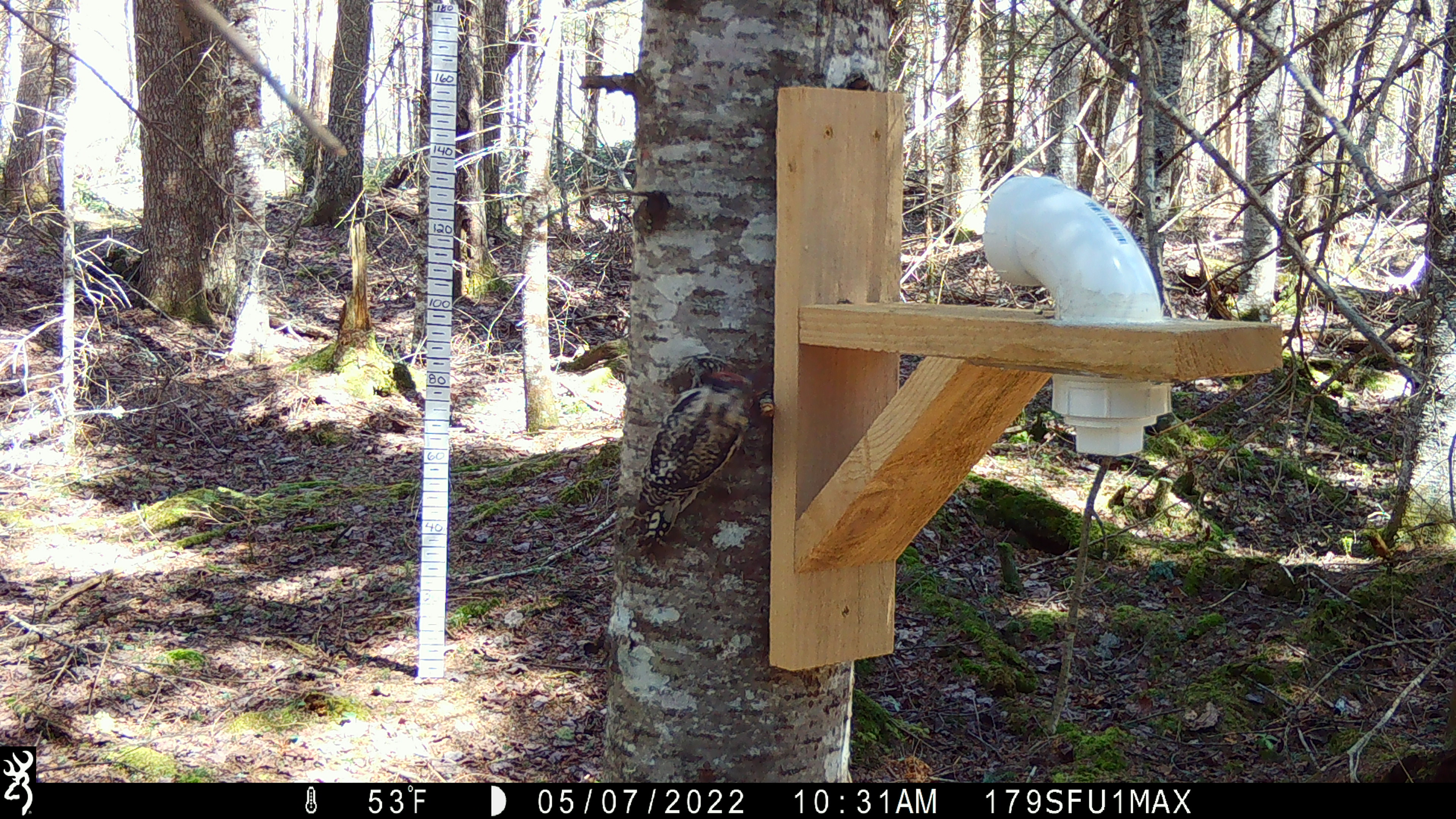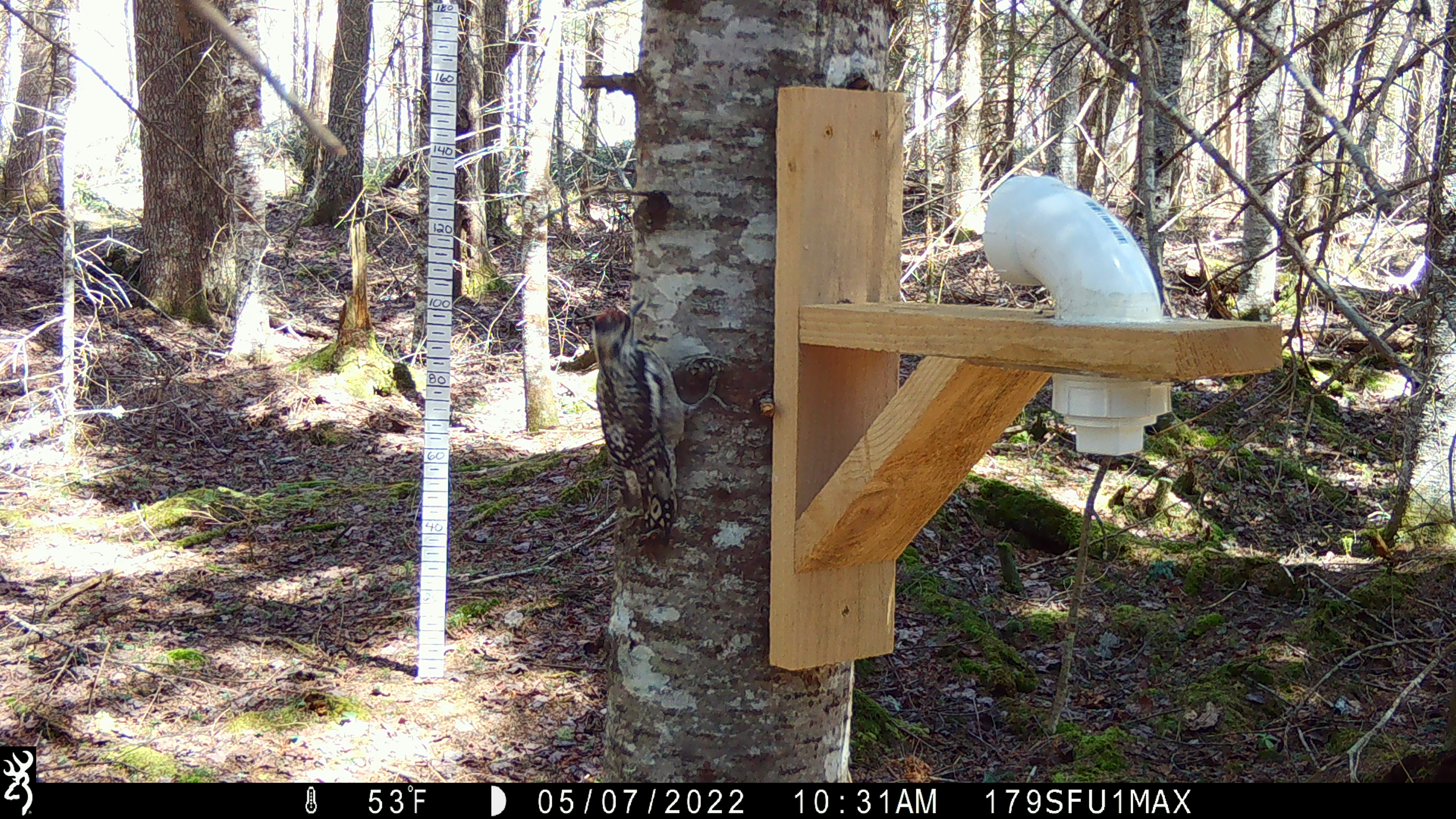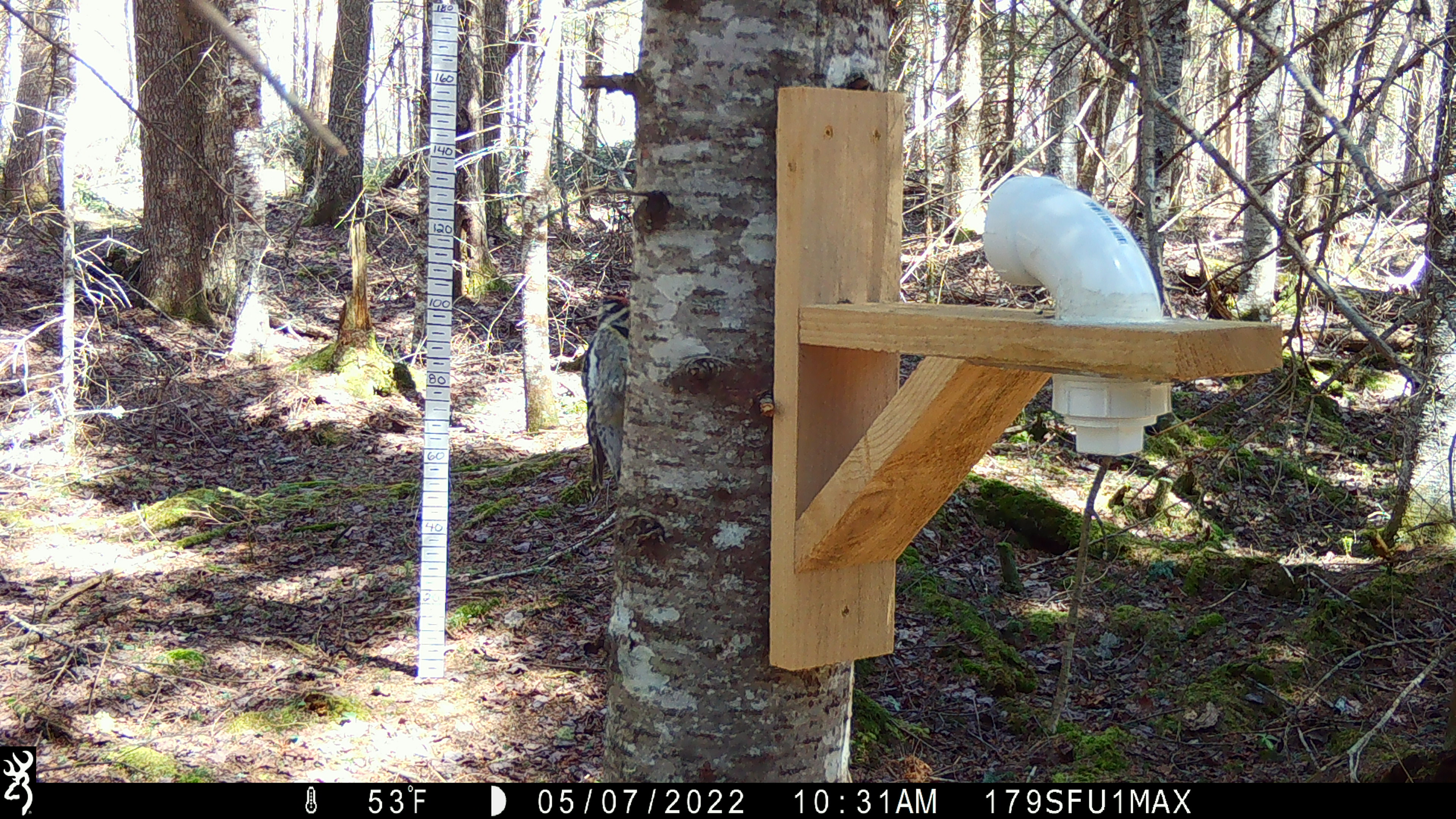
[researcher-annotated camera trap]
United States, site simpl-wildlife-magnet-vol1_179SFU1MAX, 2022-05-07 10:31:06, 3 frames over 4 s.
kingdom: Animalia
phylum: Chordata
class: Aves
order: Piciformes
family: Picidae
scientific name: Picidae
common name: woodpecker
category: woodpecker sp.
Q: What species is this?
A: Woodpecker sp. (woodpecker) (Picidae).